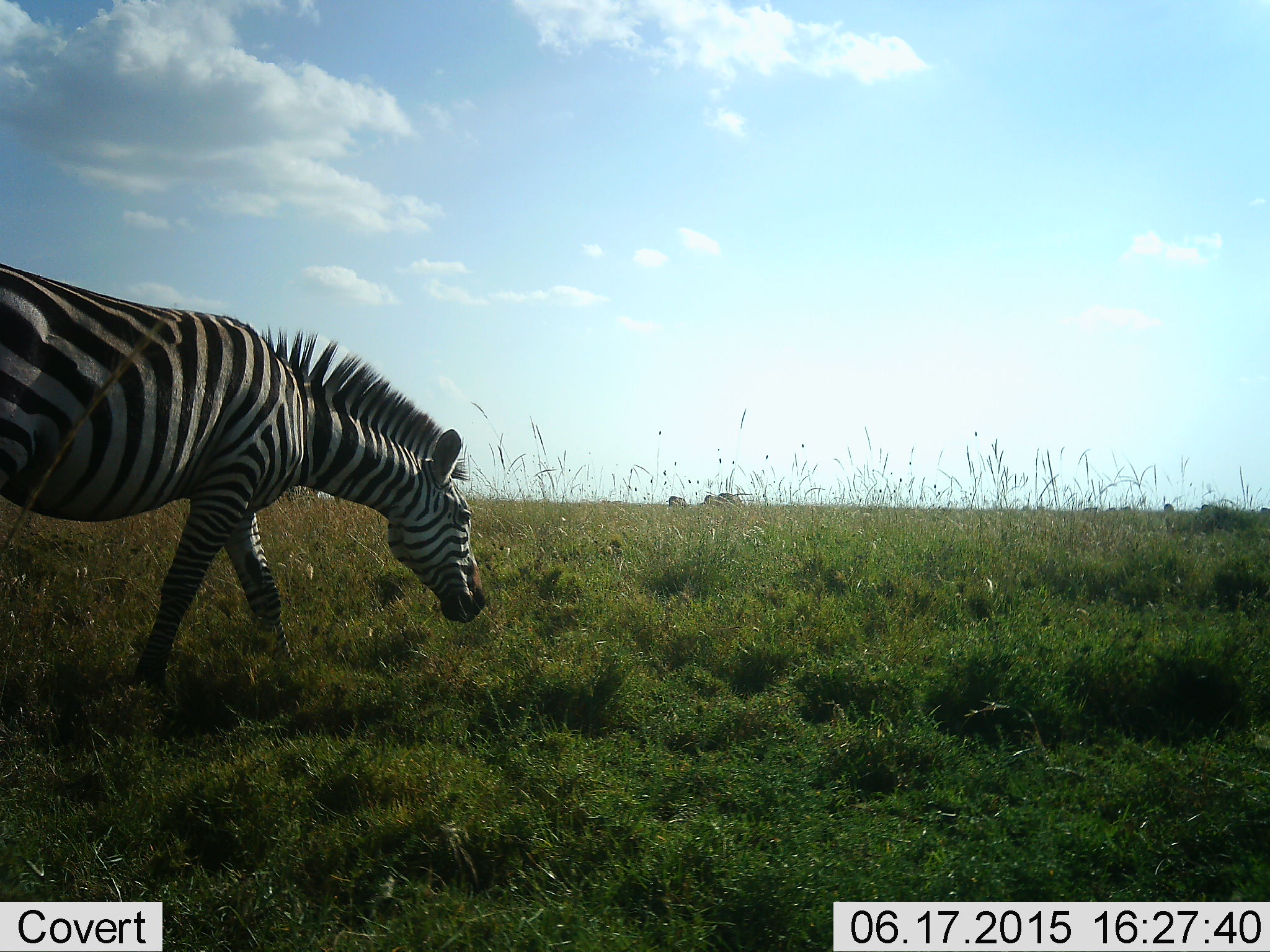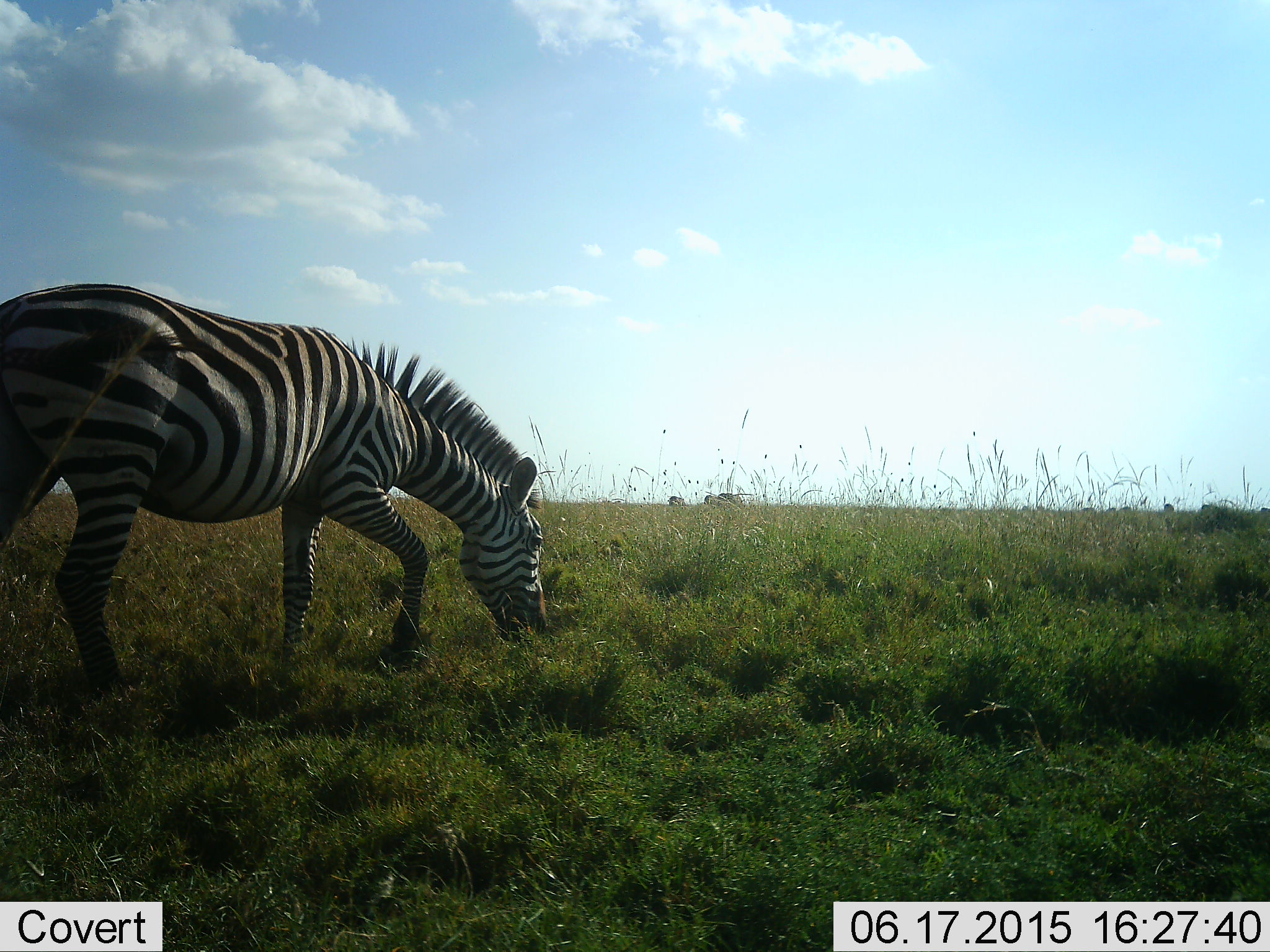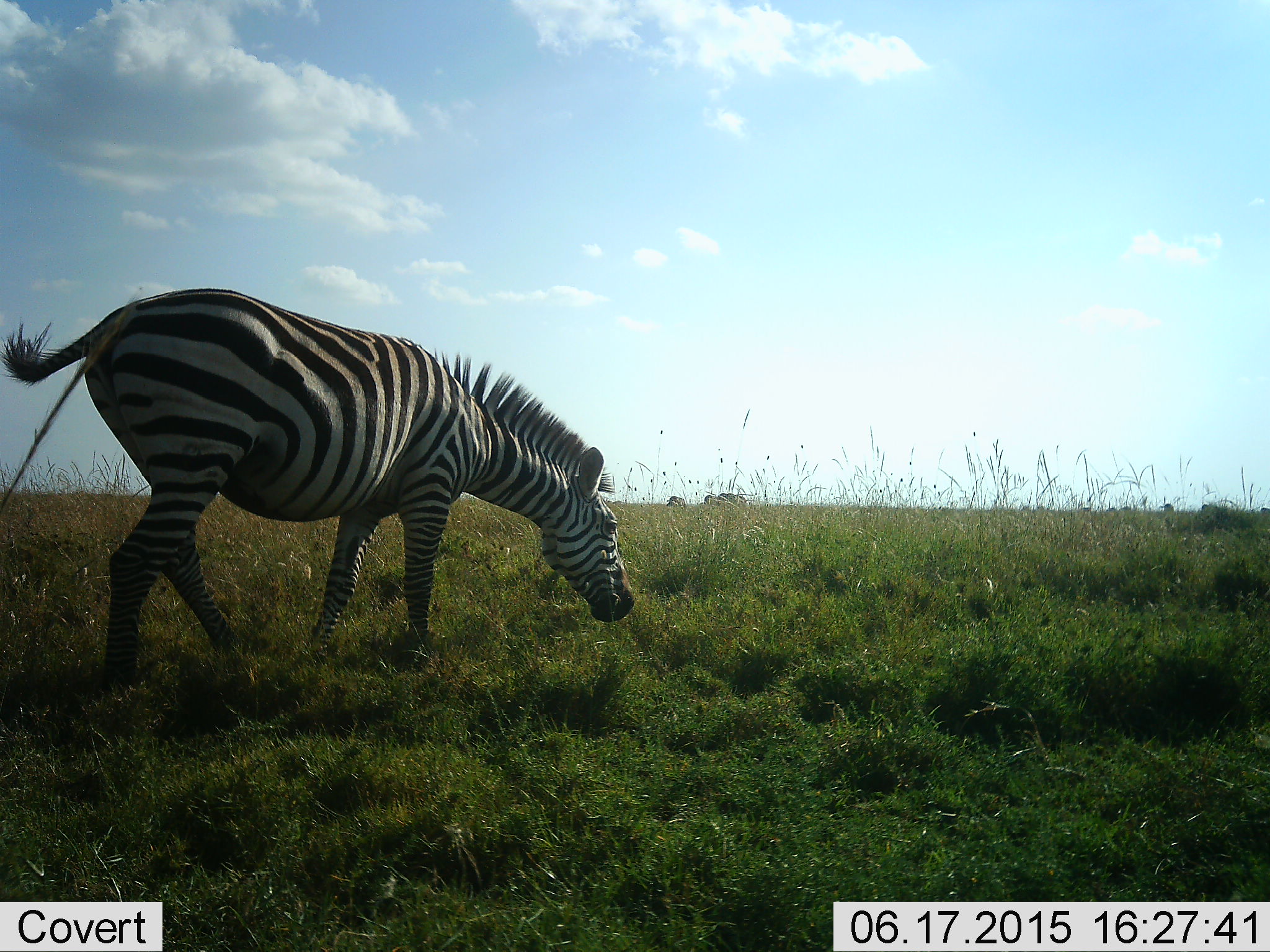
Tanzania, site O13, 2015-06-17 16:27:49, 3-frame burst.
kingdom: Animalia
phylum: Chordata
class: Mammalia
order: Perissodactyla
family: Equidae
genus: Equus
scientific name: Equus quagga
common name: plains zebra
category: zebra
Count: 1.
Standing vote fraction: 18%.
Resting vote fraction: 0%.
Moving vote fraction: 45%.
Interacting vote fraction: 0%.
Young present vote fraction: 0%.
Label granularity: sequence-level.